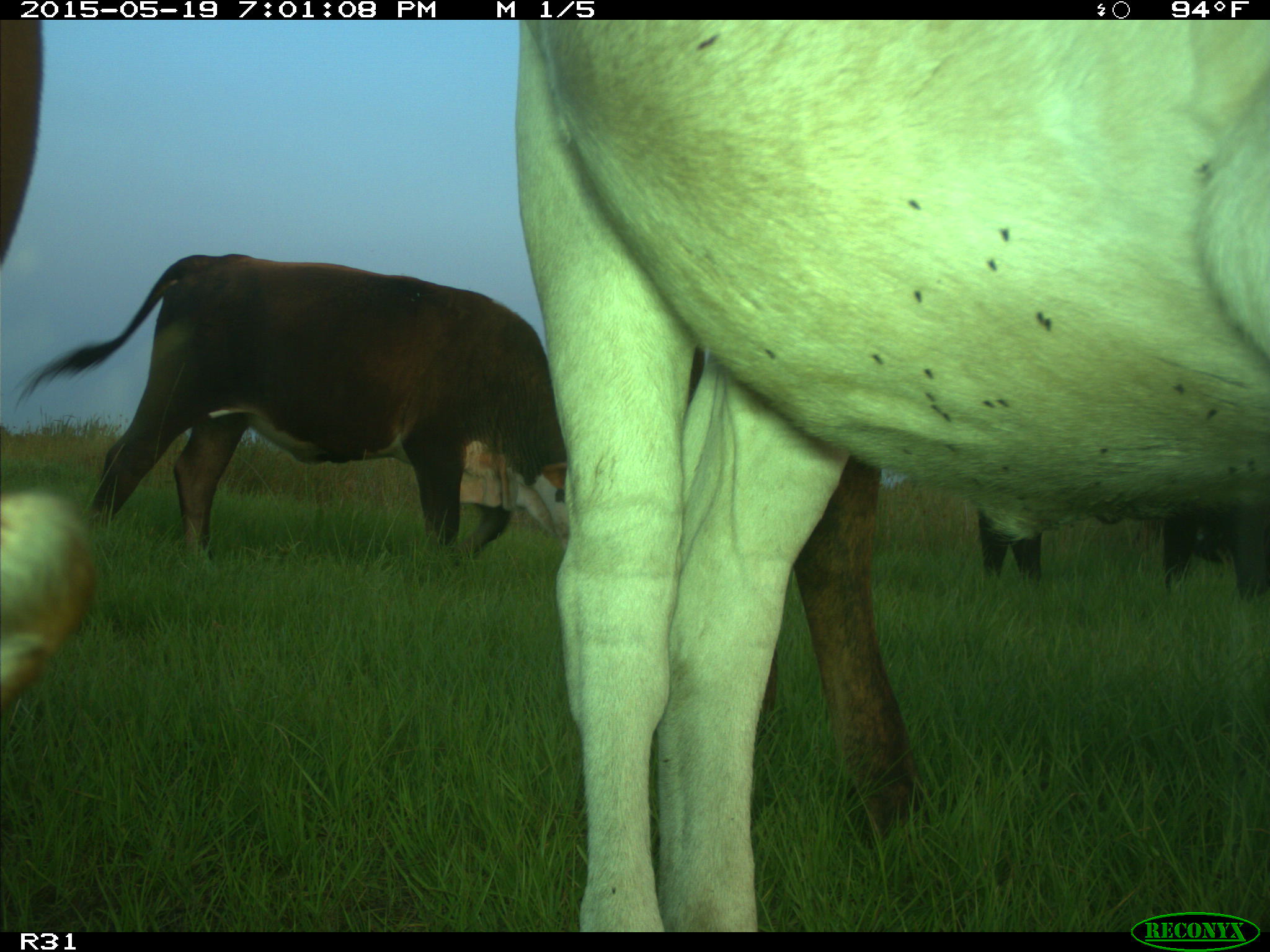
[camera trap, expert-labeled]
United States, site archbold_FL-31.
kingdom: Animalia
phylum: Chordata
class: Mammalia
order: Artiodactyla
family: Bovidae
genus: Bos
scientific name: Bos taurus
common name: domestic cow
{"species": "Bos taurus (domestic cow)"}